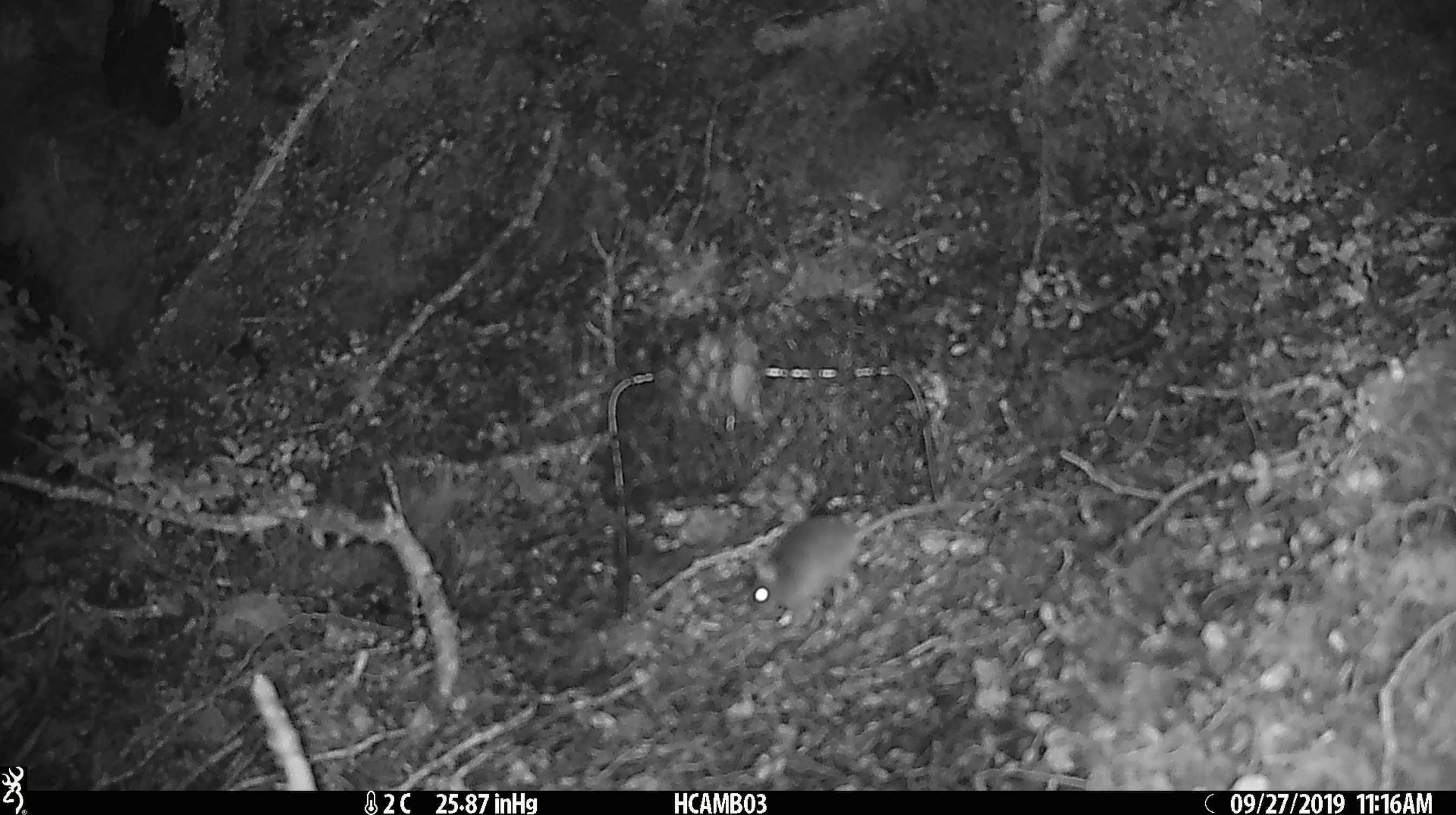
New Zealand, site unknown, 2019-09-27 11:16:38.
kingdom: Animalia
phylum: Chordata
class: Mammalia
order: Rodentia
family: Muridae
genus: Mus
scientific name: Mus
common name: mouse